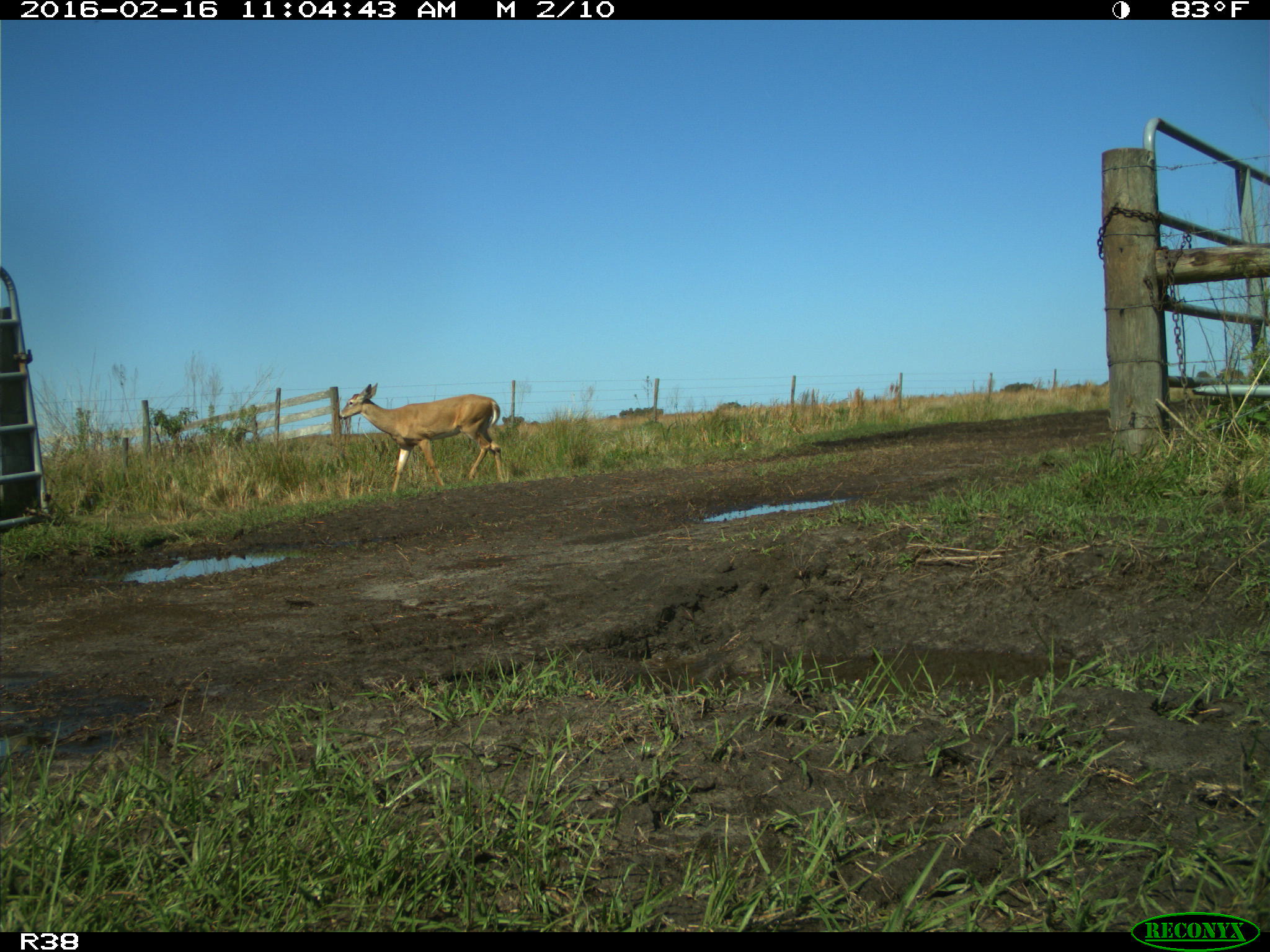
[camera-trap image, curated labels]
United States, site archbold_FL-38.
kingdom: Animalia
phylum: Chordata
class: Mammalia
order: Artiodactyla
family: Cervidae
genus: Odocoileus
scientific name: Odocoileus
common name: deer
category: unidentified deer